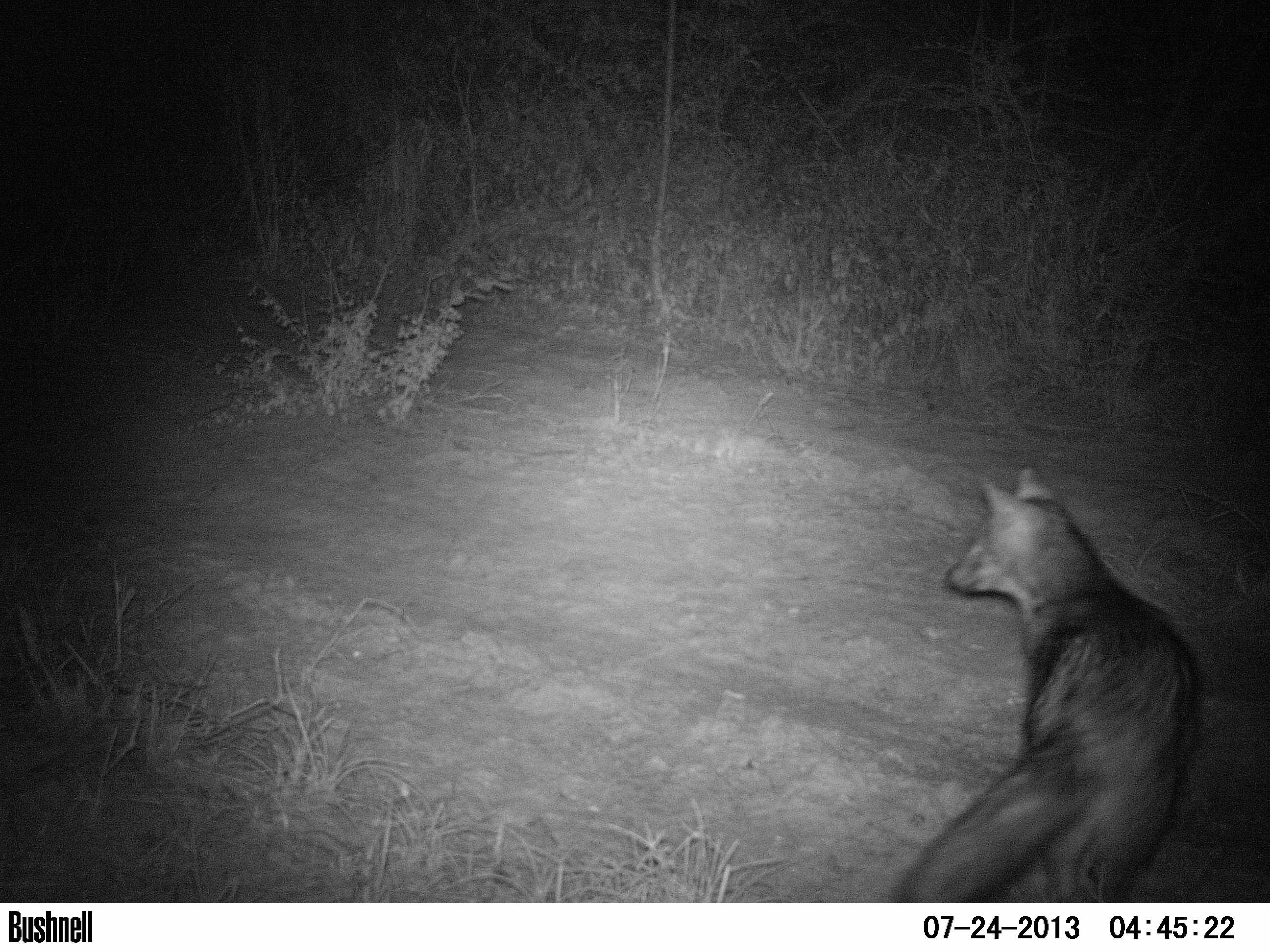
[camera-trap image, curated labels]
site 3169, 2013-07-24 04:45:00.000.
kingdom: Animalia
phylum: Chordata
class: Mammalia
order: Carnivora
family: Canidae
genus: Cerdocyon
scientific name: Cerdocyon thous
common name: crab-eating fox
Cerdocyon thous (crab-eating fox), count 1.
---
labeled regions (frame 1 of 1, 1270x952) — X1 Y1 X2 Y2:
cerdocyon thous: 884 467 1204 902